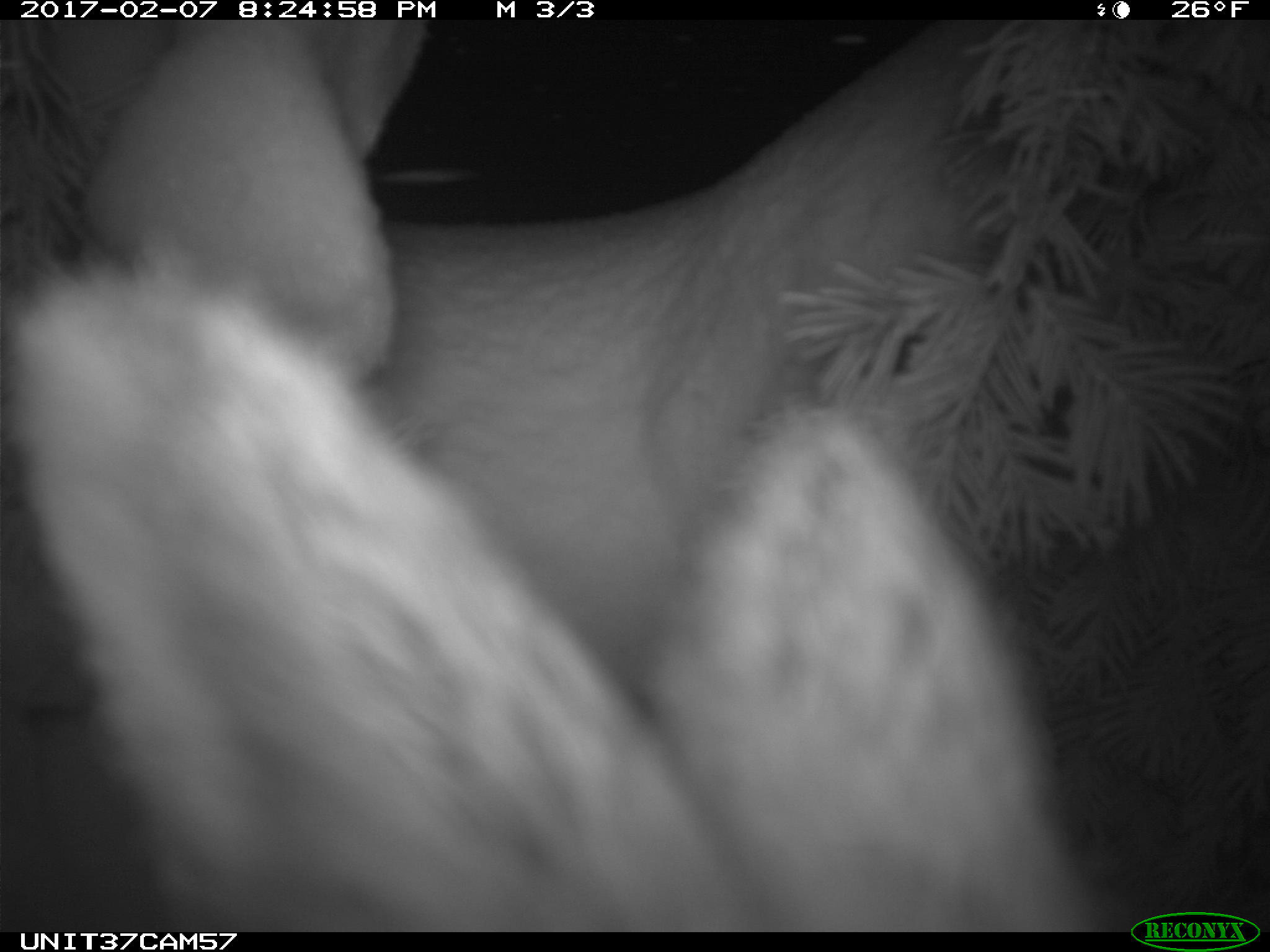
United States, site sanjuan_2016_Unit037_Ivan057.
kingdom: Animalia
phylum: Chordata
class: Mammalia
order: Lagomorpha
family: Leporidae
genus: Lepus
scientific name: Lepus americanus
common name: snowshoe hare